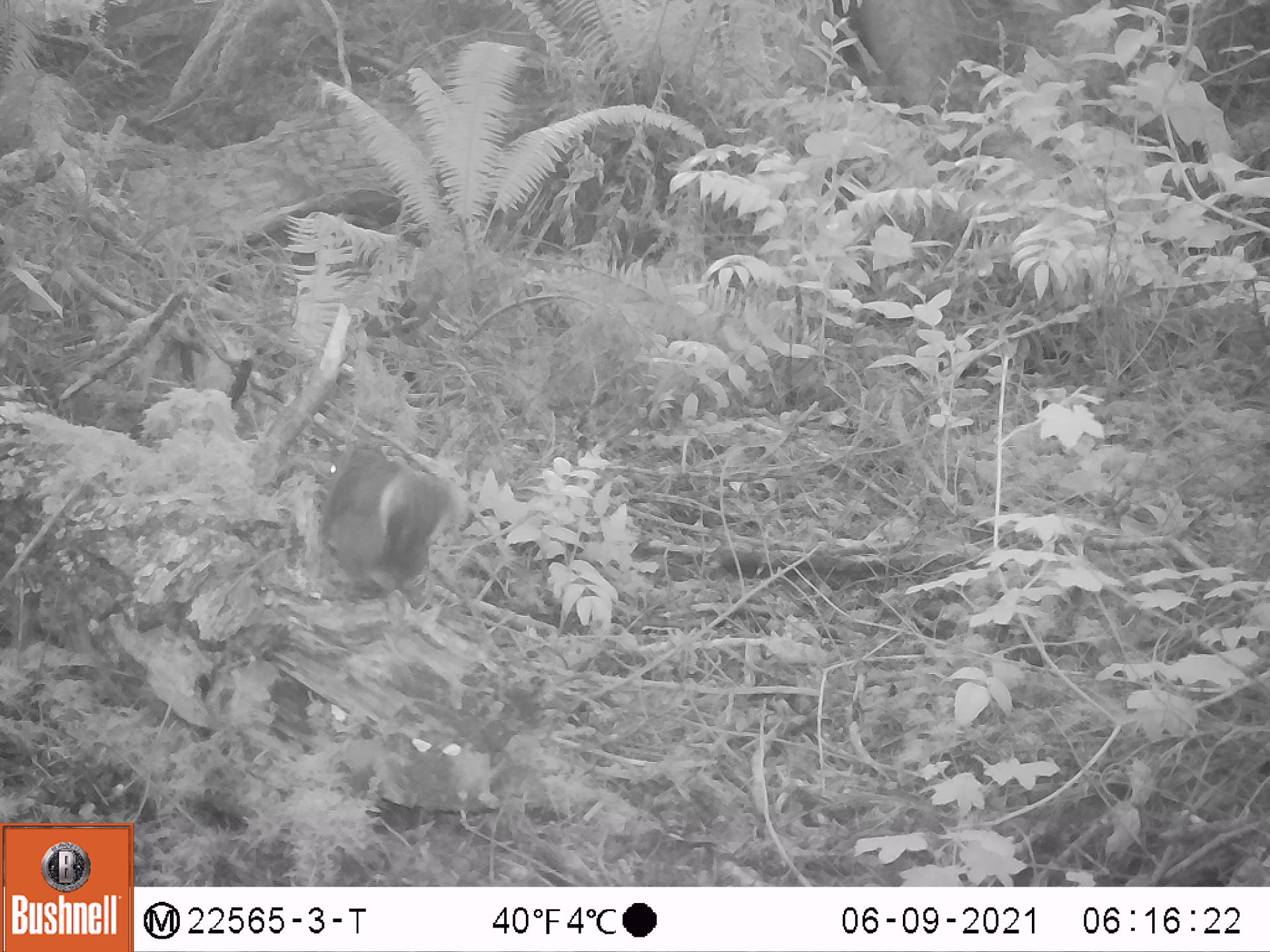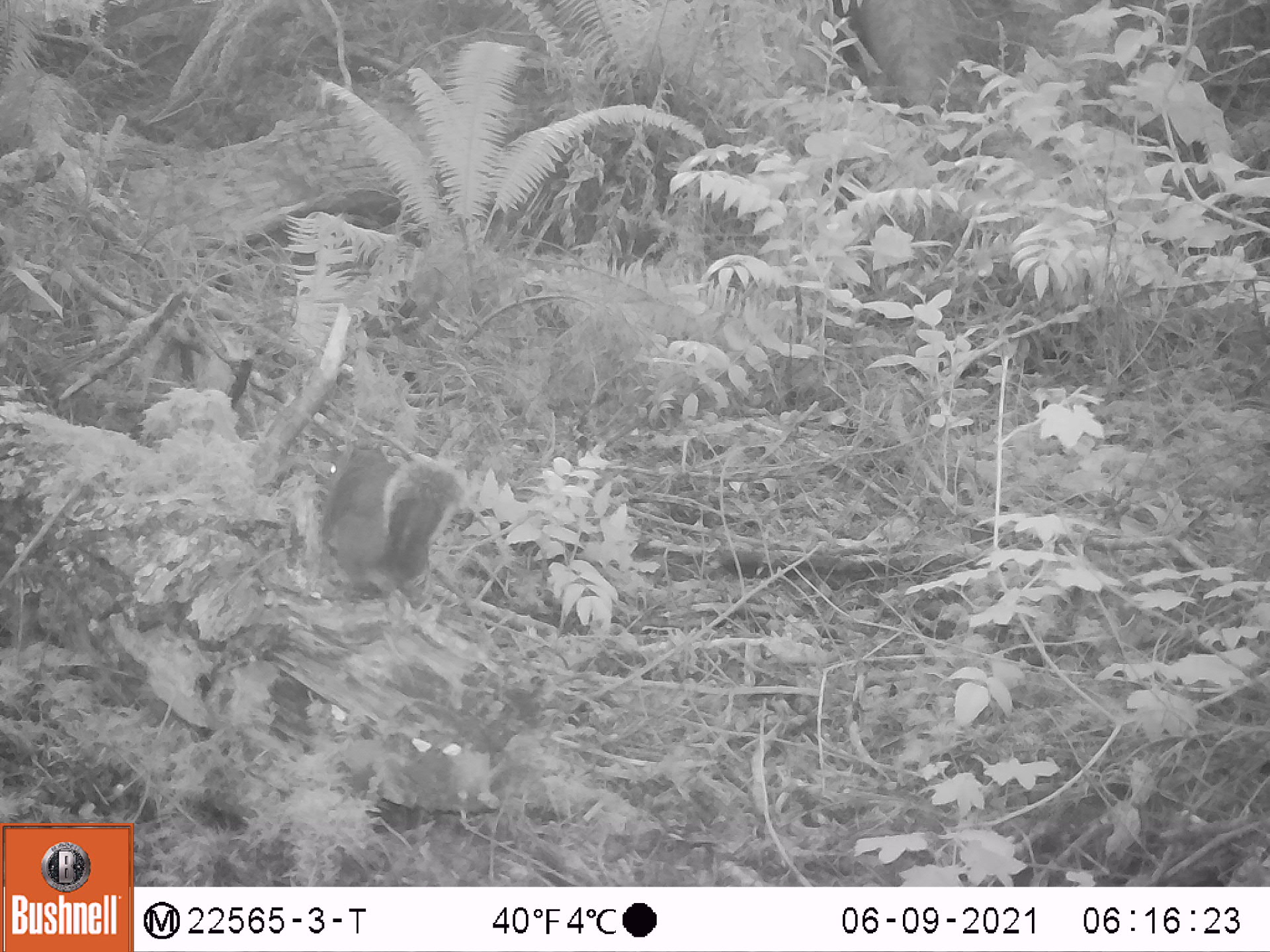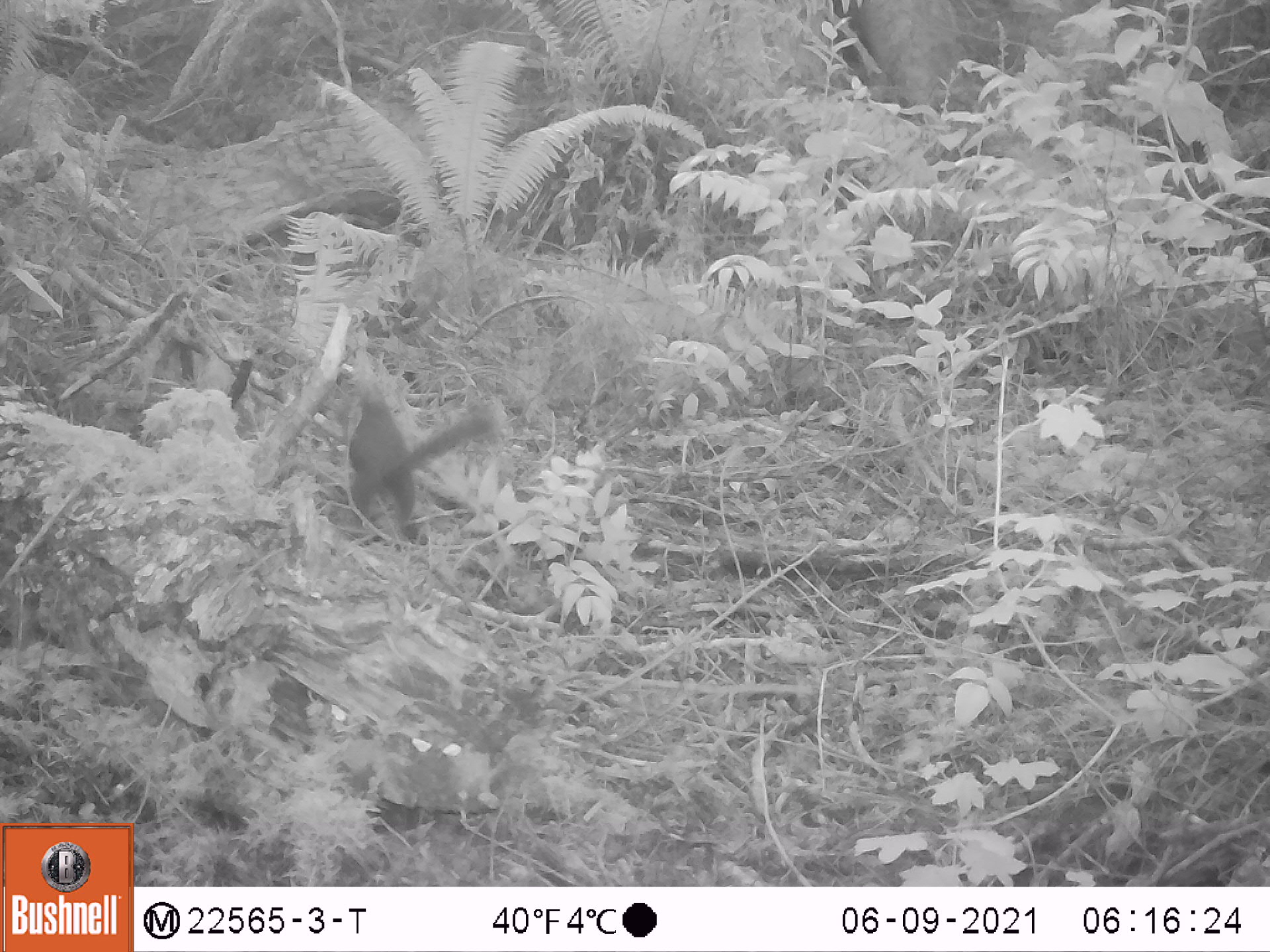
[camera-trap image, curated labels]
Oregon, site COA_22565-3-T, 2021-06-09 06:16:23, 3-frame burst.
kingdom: Animalia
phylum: Chordata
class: Mammalia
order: Rodentia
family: Sciuridae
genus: Tamiasciurus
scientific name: Tamiasciurus douglasii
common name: douglas squirrel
Douglas squirrel (Tamiasciurus douglasii).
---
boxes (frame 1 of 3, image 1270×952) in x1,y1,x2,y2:
douglas squirrel: 317,431,456,592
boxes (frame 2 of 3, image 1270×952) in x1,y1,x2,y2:
douglas squirrel: 321,434,464,598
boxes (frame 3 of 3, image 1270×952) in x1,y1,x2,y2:
douglas squirrel: 339,379,499,539